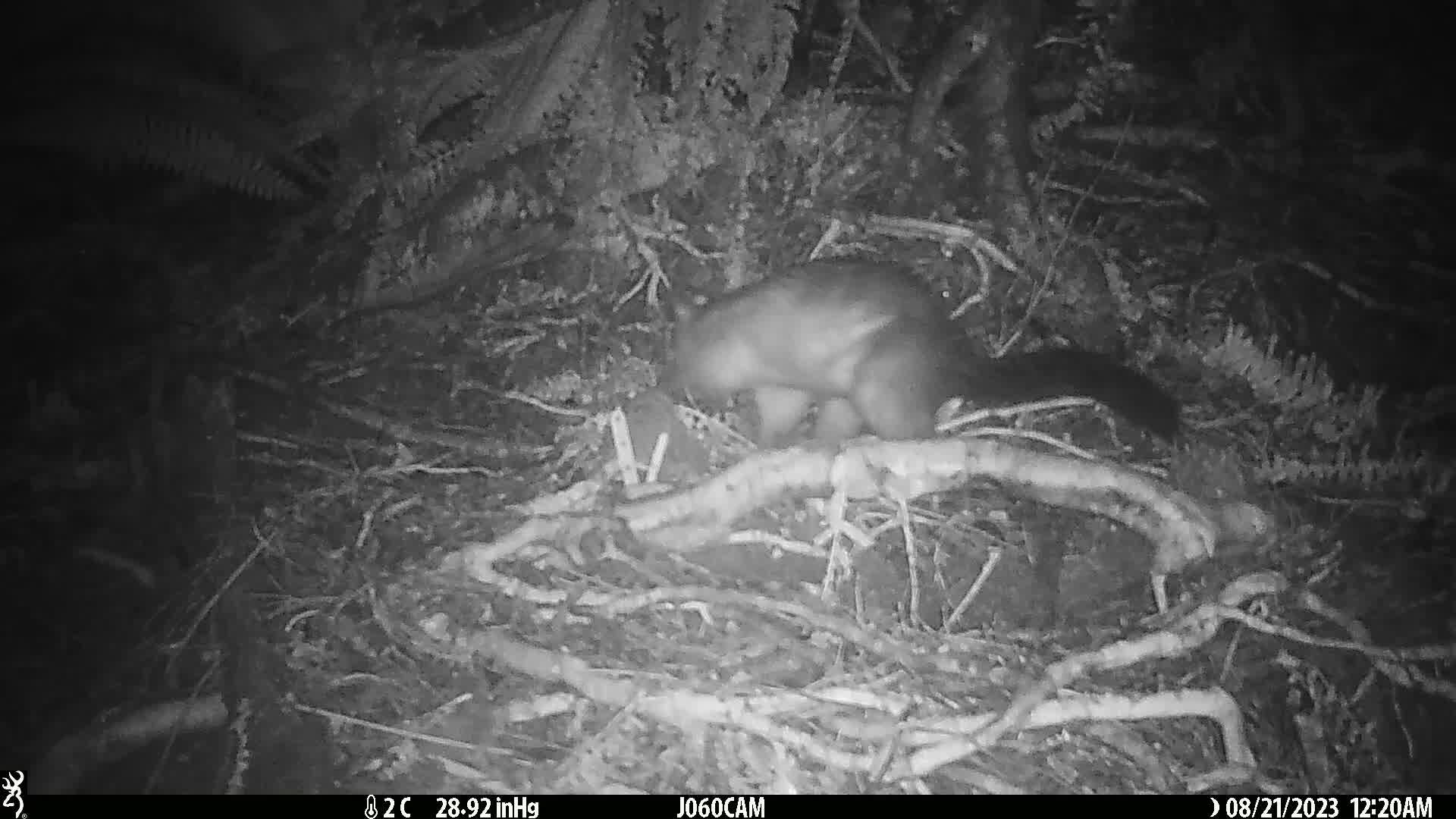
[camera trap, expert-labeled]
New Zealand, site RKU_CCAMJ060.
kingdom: Animalia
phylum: Chordata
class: Mammalia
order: Diprotodontia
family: Phalangeridae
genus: Trichosurus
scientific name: Trichosurus vulpecula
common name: common brushtail possum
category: possum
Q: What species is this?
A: Possum (common brushtail possum) (Trichosurus vulpecula).